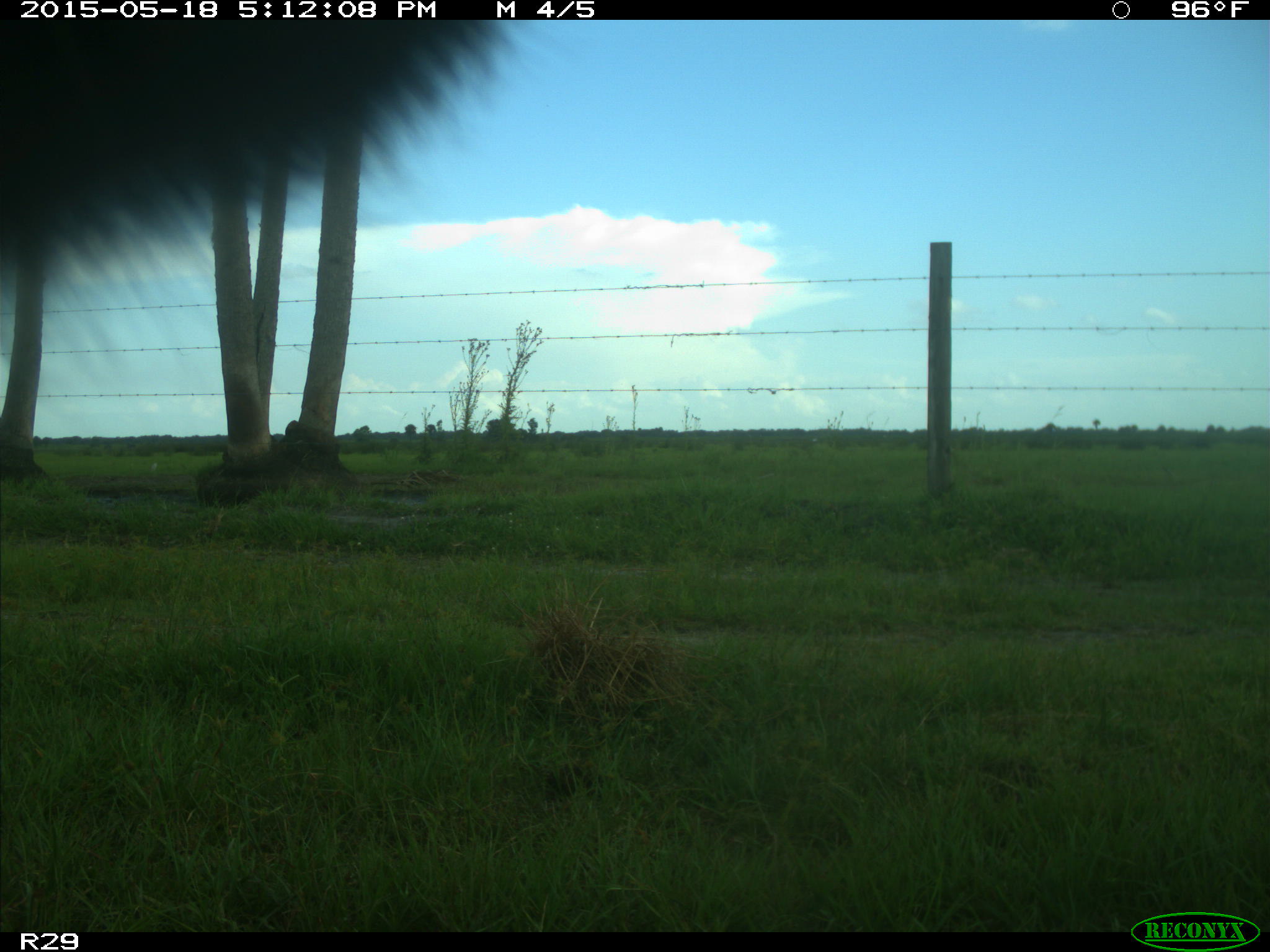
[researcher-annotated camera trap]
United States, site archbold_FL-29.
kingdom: Animalia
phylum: Chordata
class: Mammalia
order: Artiodactyla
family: Bovidae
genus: Bos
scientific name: Bos taurus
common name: domestic cow